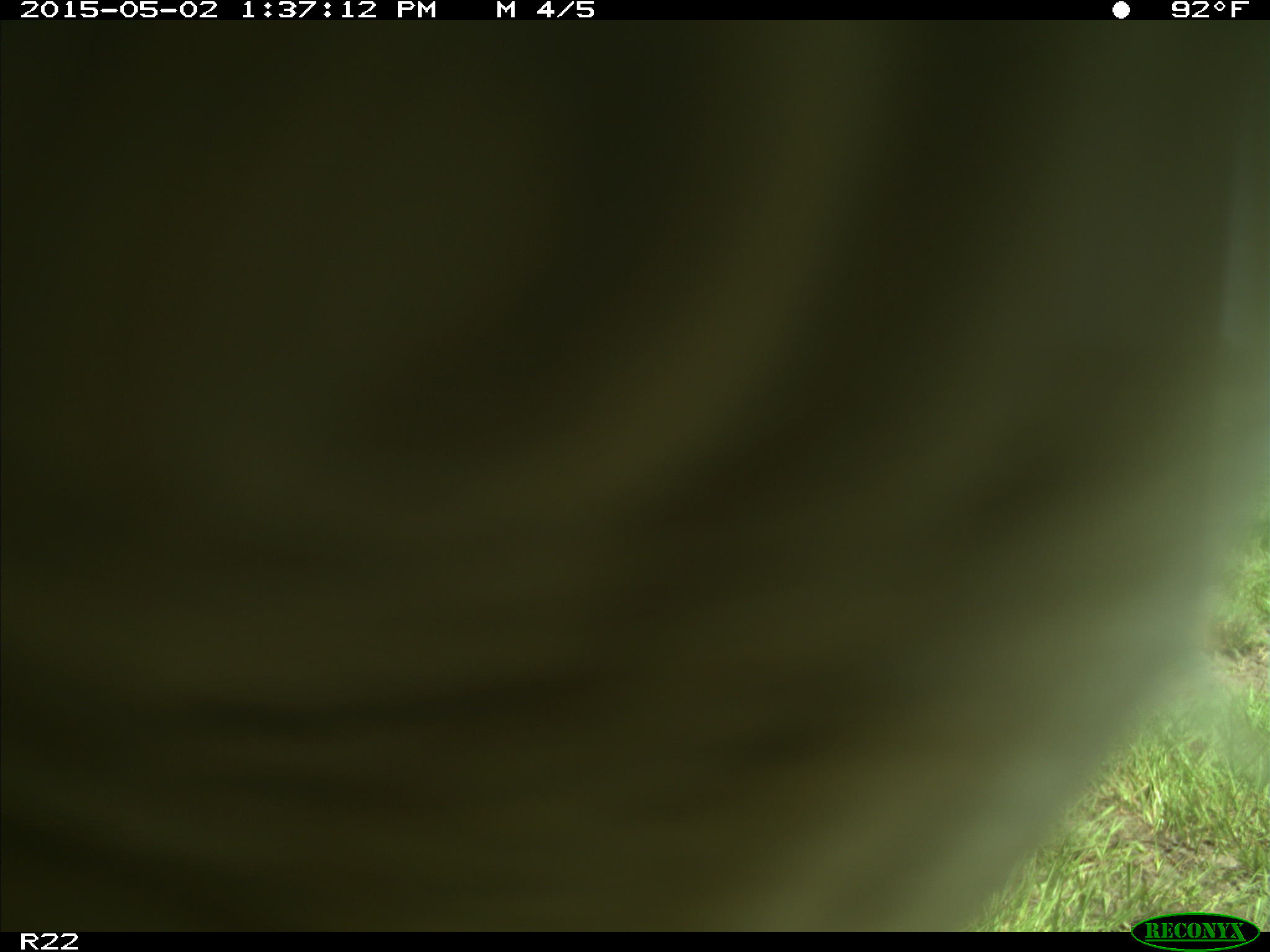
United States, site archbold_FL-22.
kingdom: Animalia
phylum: Chordata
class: Mammalia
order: Artiodactyla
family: Bovidae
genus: Bos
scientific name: Bos taurus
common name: domestic cow